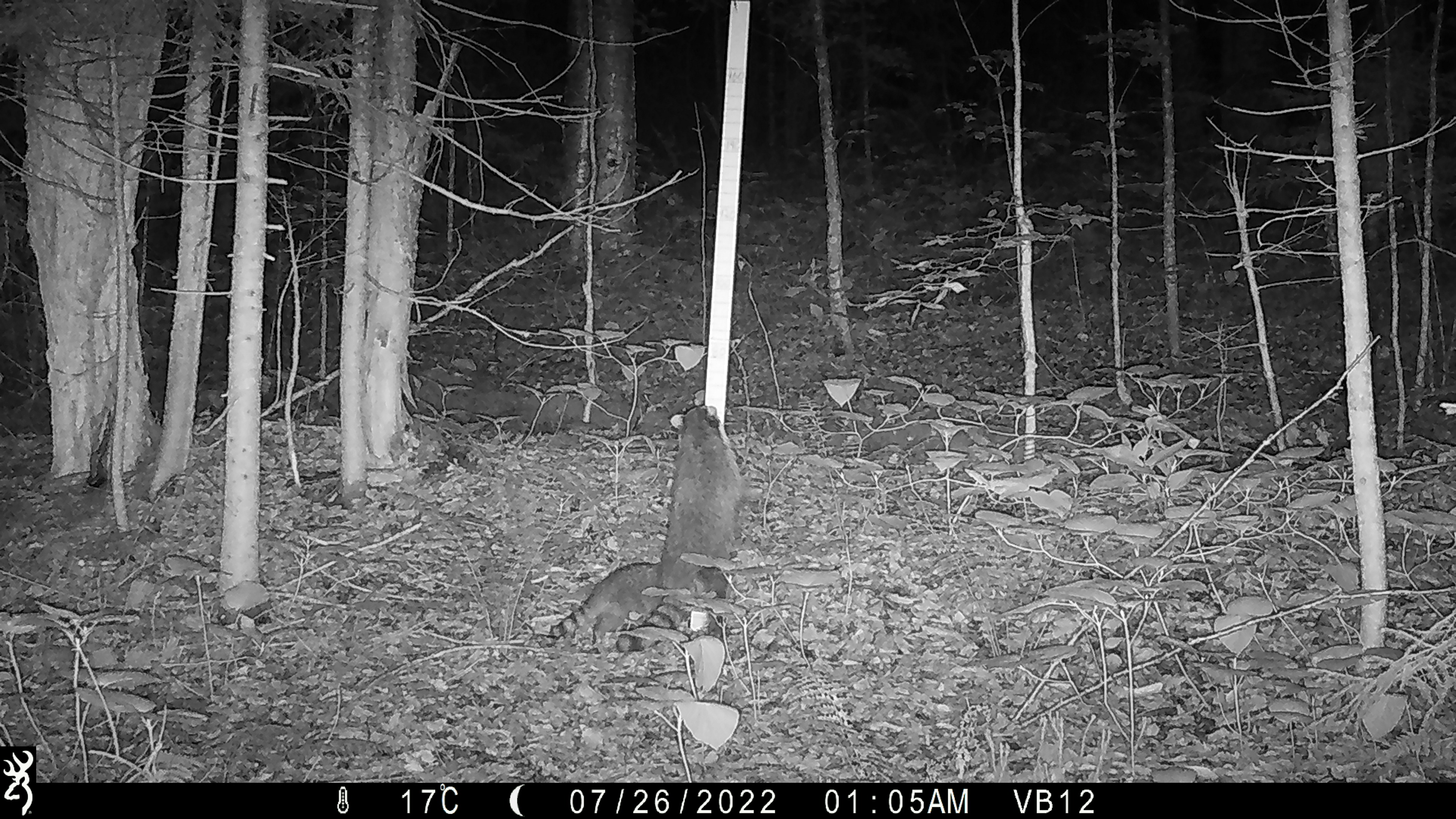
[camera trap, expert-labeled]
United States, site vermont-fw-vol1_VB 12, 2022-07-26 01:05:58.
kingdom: Animalia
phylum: Chordata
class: Mammalia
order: Carnivora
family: Procyonidae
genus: Procyon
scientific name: Procyon lotor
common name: raccoon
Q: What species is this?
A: Raccoon (Procyon lotor).